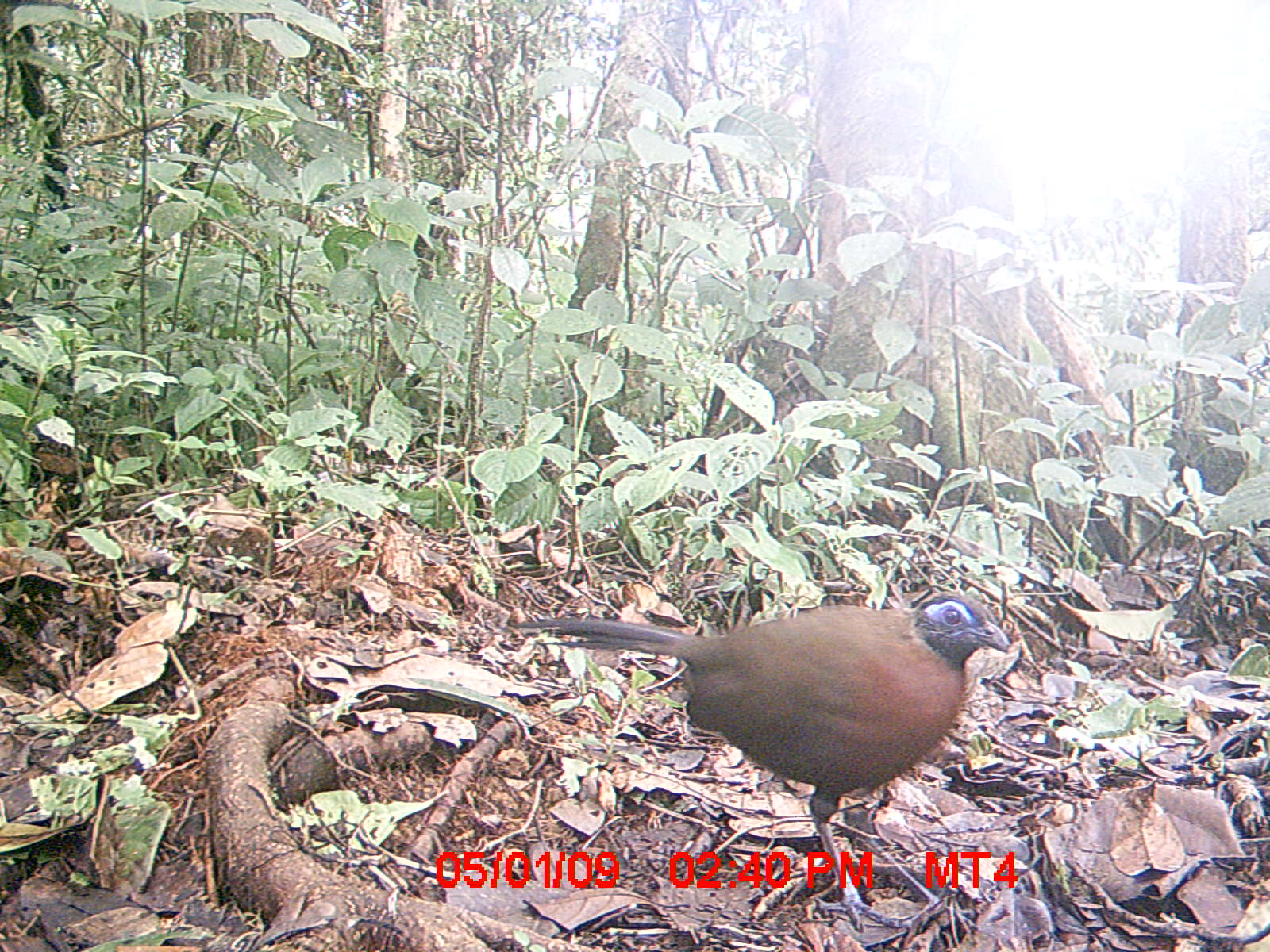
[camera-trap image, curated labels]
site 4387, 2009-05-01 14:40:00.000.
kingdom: Animalia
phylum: Chordata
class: Aves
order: Cuculiformes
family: Cuculidae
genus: Coua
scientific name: Coua serriana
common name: red-breasted coua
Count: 1.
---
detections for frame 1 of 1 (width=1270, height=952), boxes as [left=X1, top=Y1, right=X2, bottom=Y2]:
coua serriana: [left=511, top=588, right=1016, bottom=930]